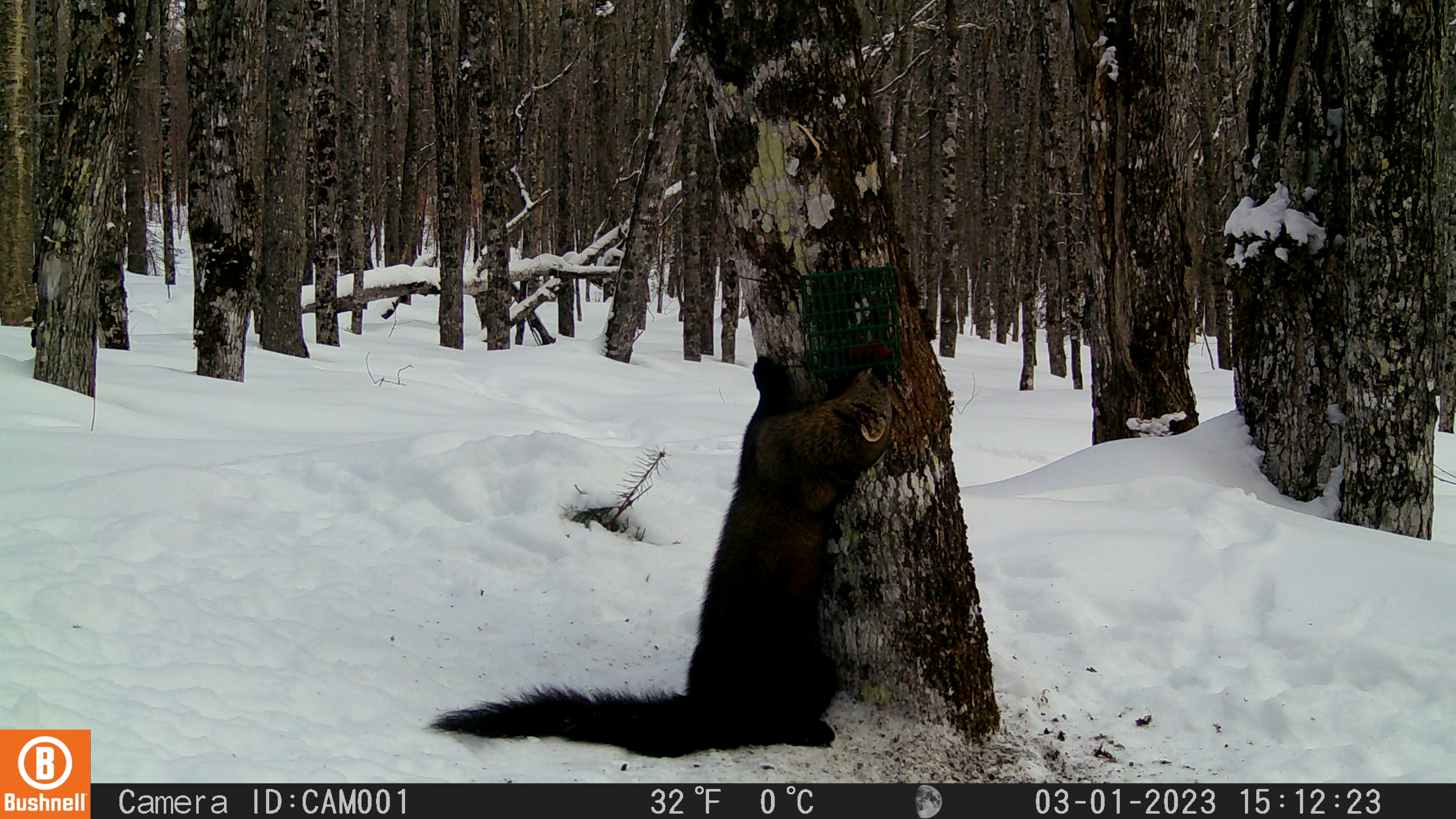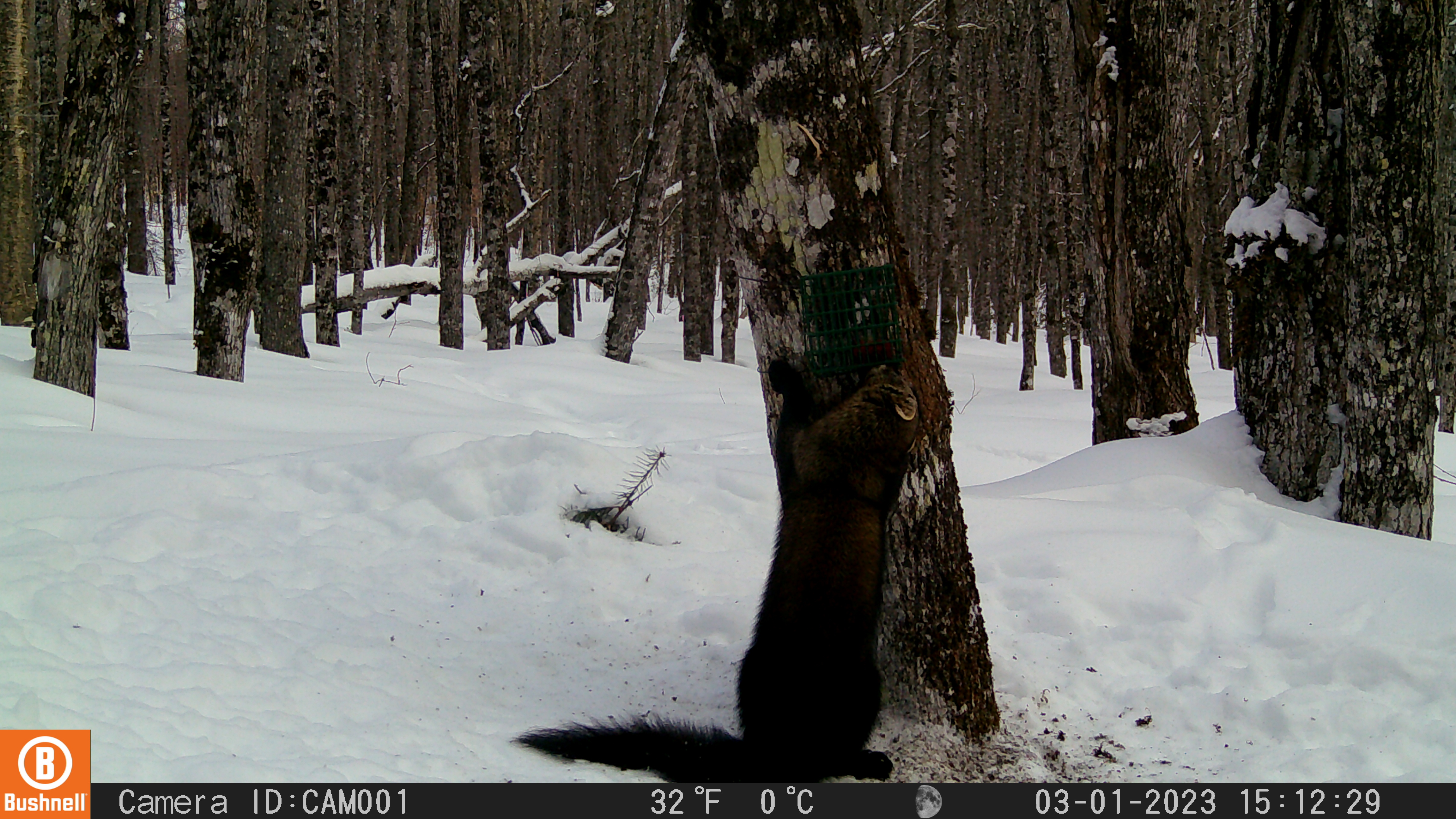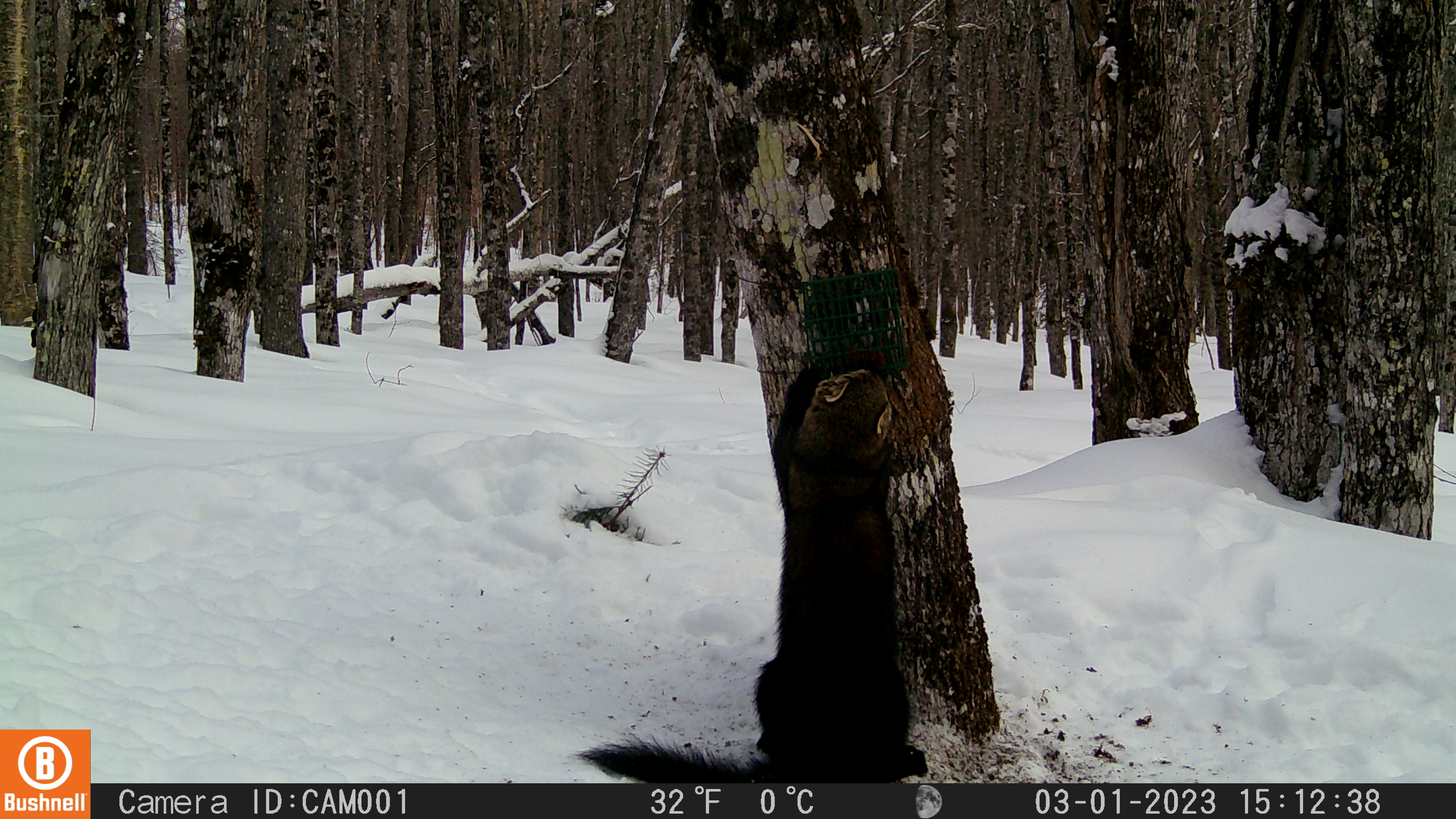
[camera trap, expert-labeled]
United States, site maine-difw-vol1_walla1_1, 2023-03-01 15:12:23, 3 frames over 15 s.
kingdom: Animalia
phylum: Chordata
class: Mammalia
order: Carnivora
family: Mustelidae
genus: Pekania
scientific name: Pekania pennanti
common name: fisher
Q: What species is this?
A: Fisher (Pekania pennanti).